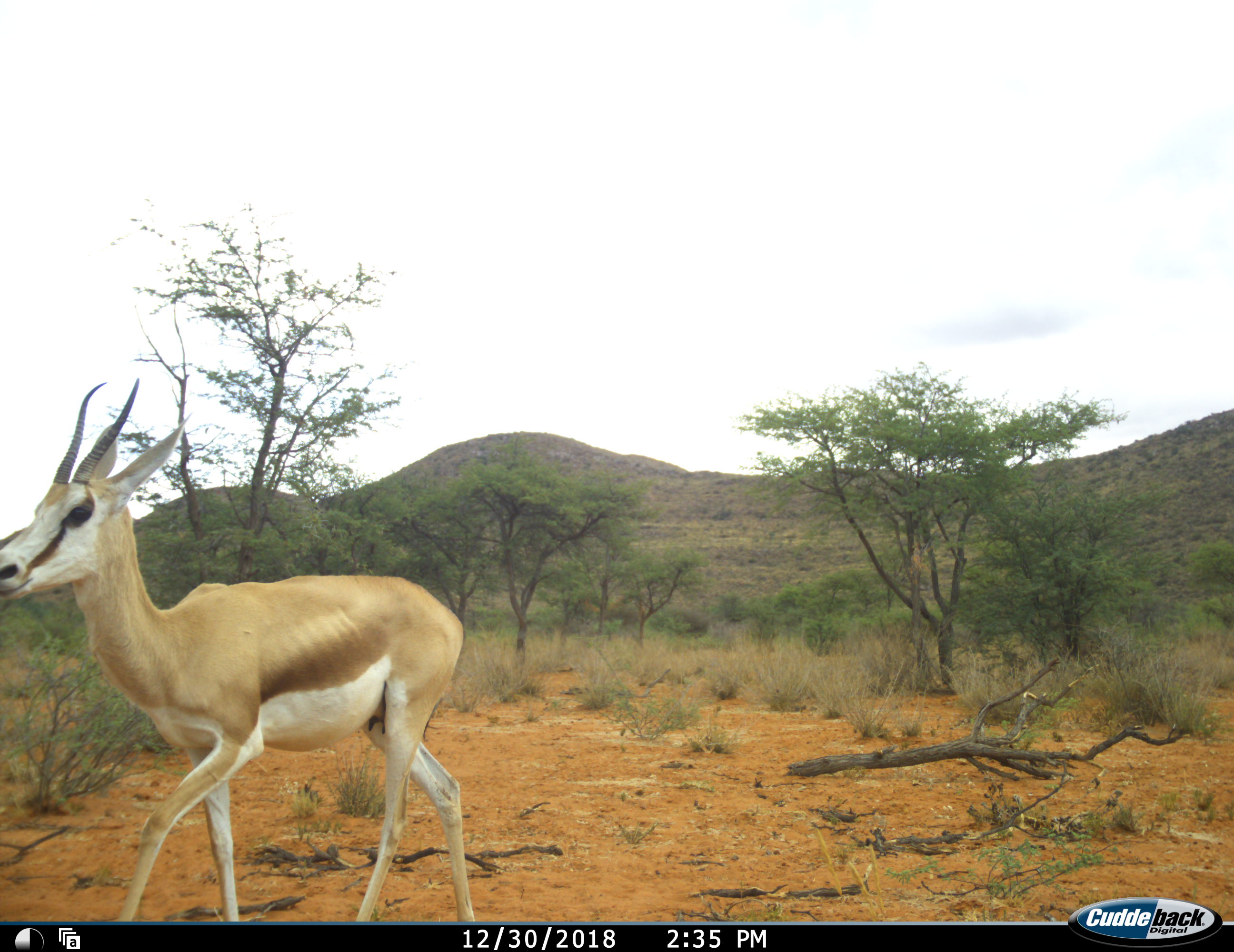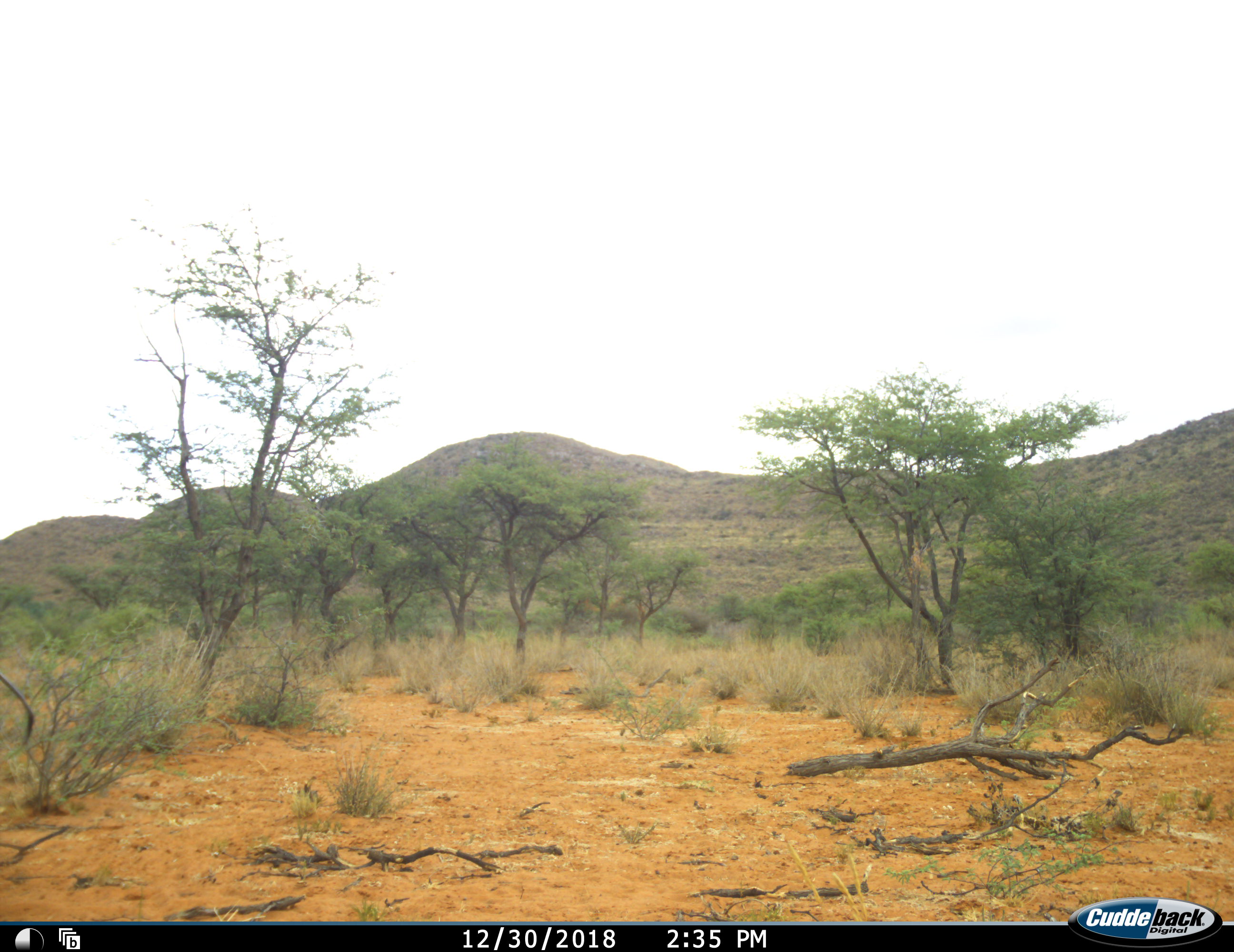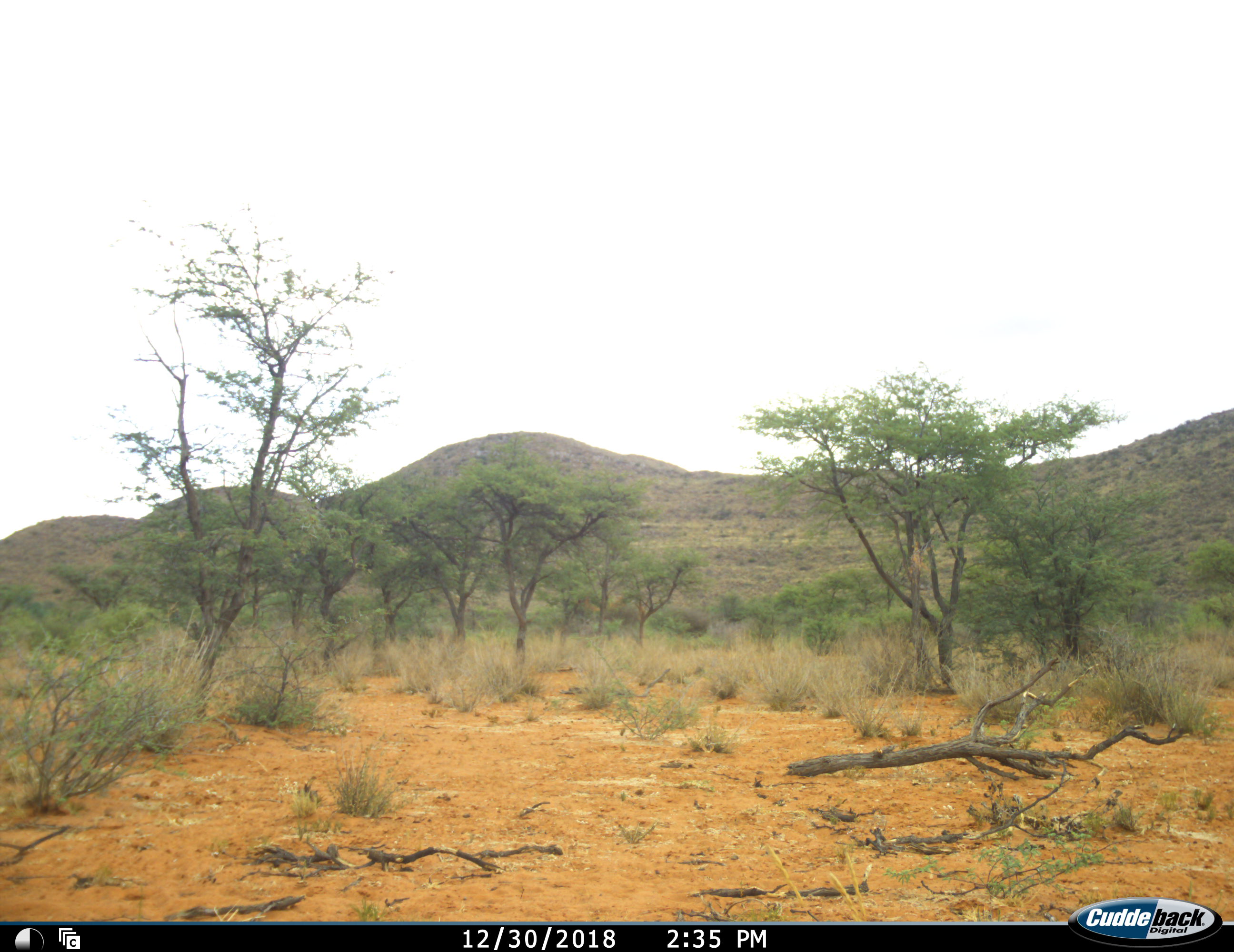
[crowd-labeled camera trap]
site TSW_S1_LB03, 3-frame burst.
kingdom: Animalia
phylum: Chordata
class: Mammalia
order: Artiodactyla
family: Bovidae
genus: Antidorcas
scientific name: Antidorcas marsupialis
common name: springbok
Springbok (Antidorcas marsupialis), count 1. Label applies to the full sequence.